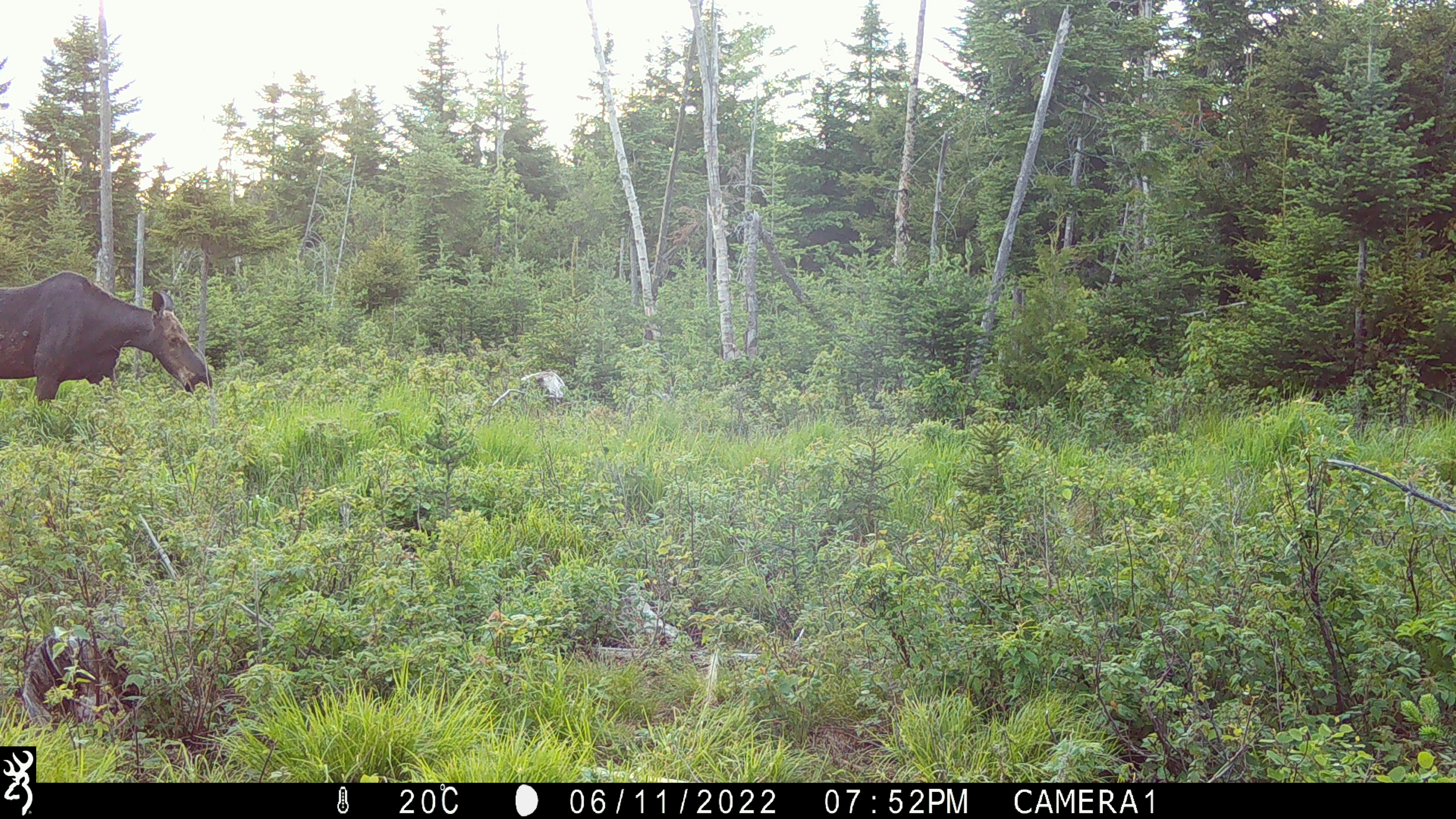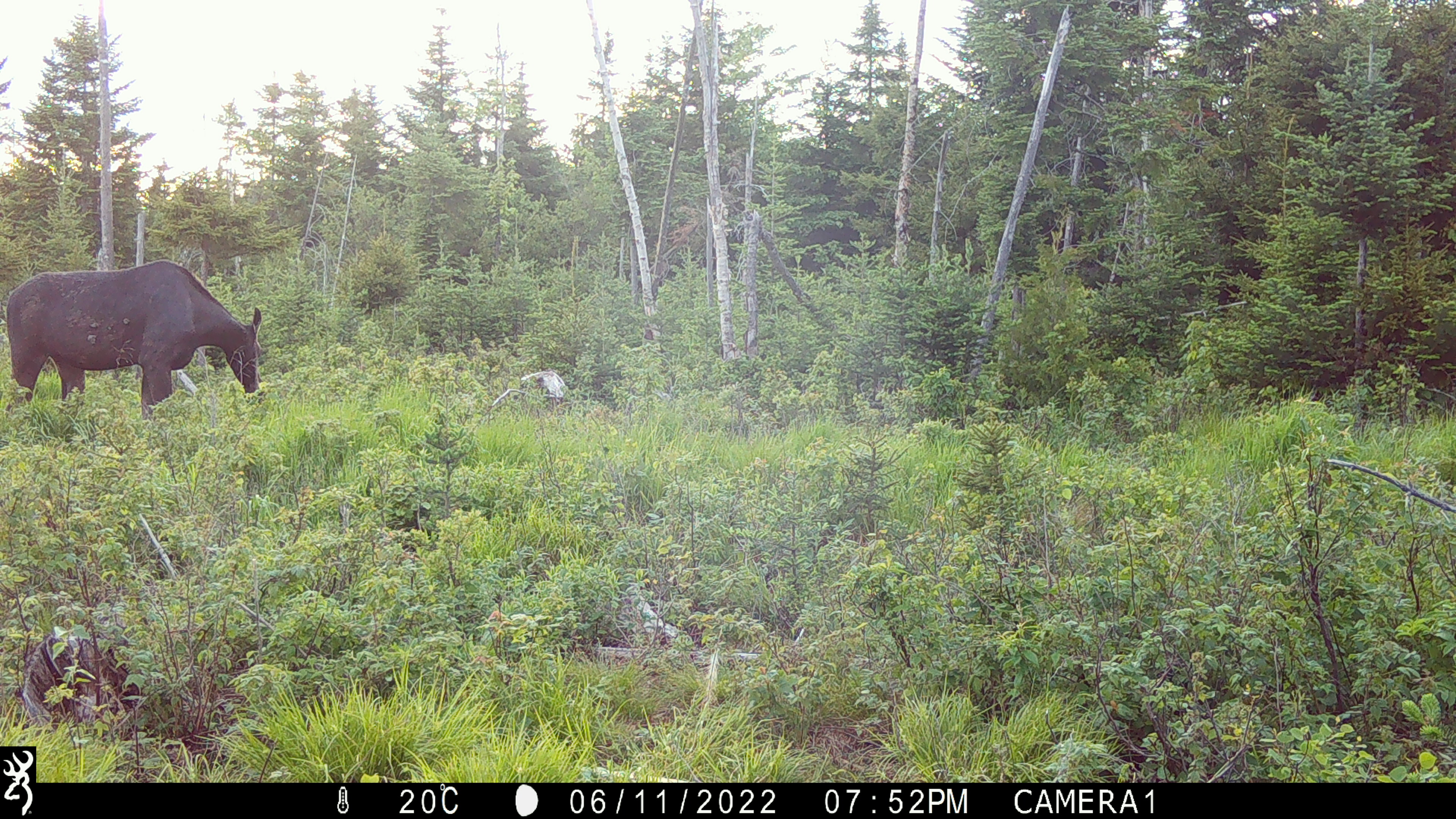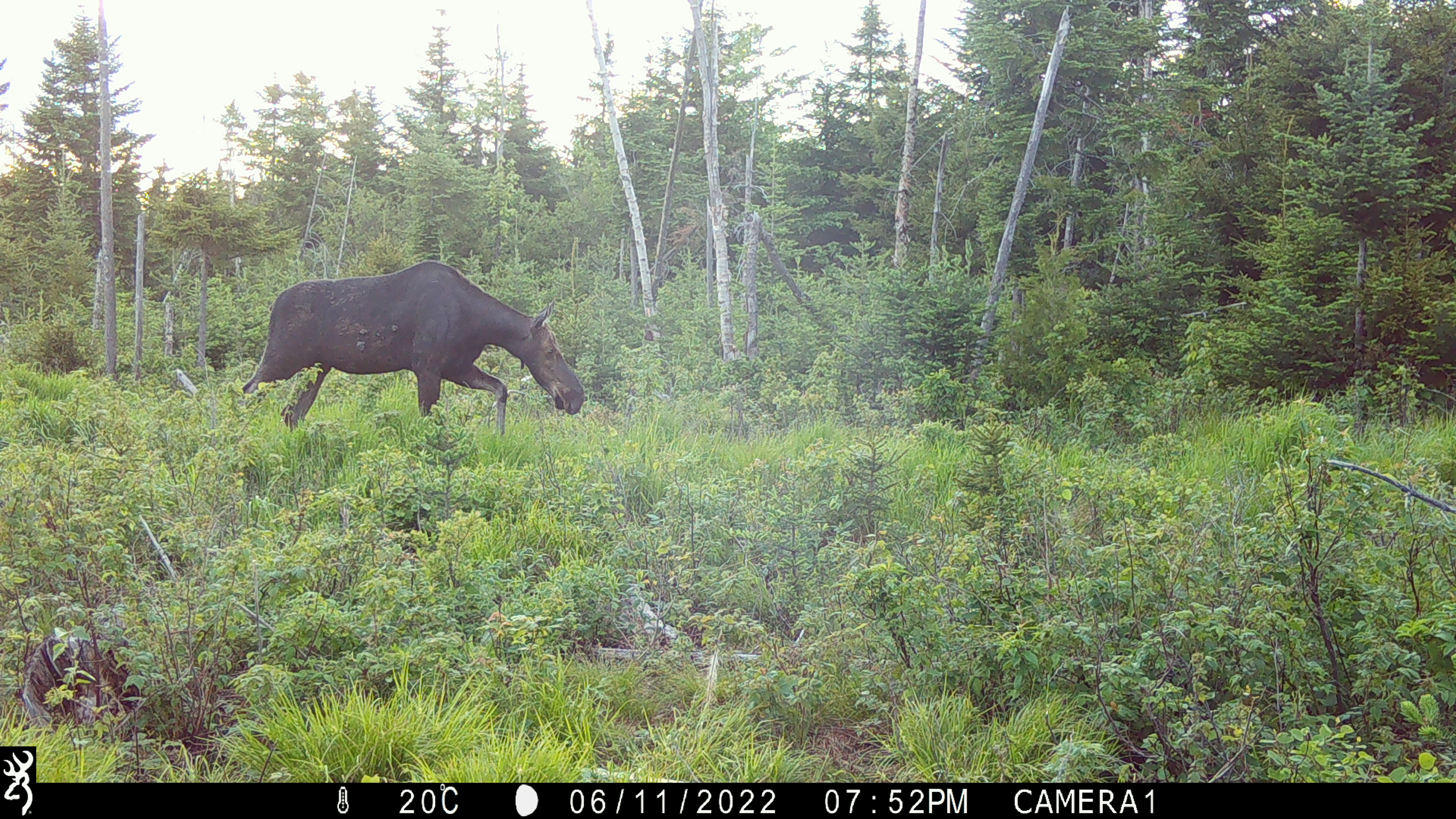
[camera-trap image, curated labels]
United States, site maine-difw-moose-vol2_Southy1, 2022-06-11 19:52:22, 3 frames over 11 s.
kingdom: Animalia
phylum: Chordata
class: Mammalia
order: Artiodactyla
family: Cervidae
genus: Alces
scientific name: Alces alces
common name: moose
Moose (Alces alces).